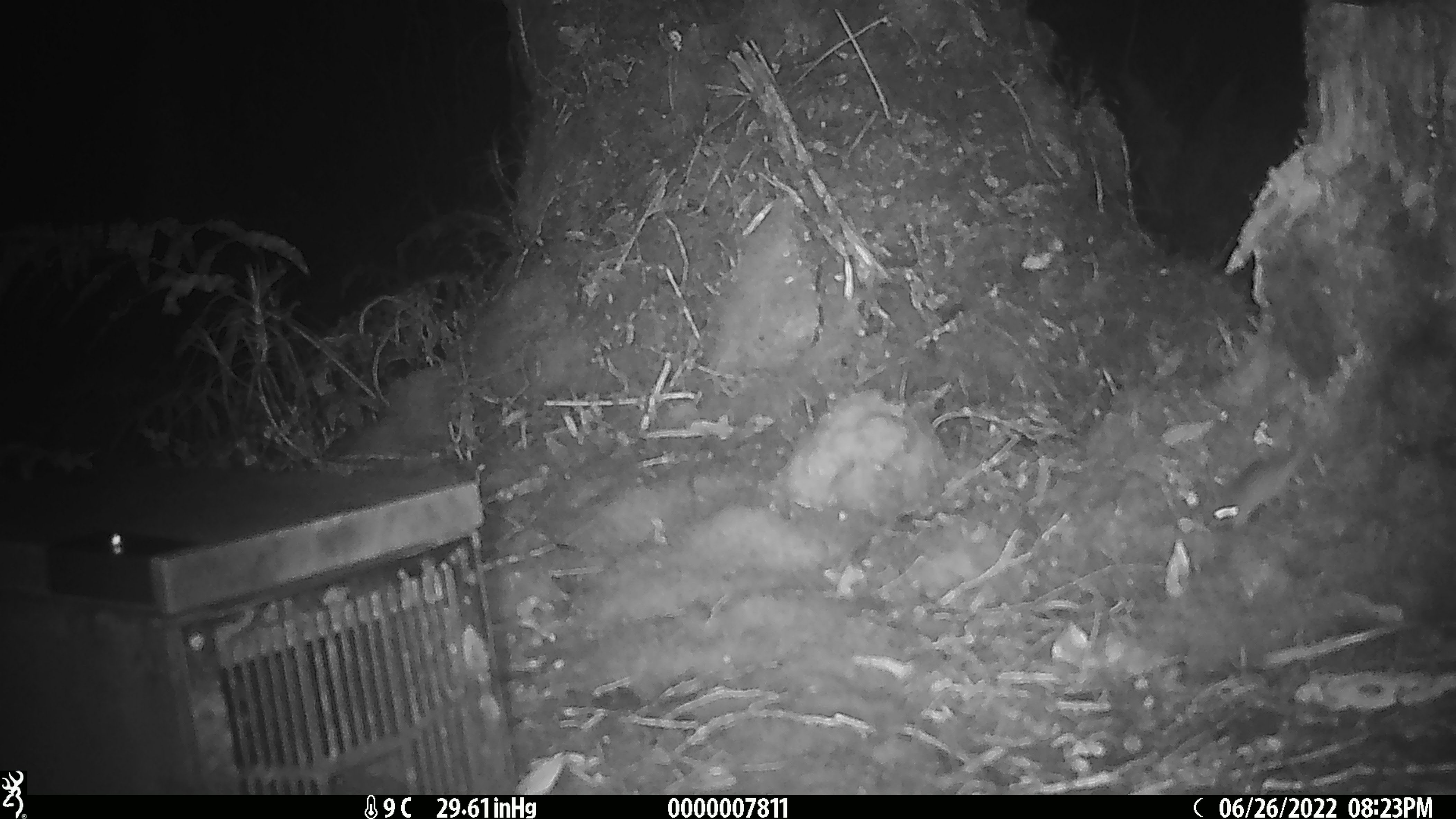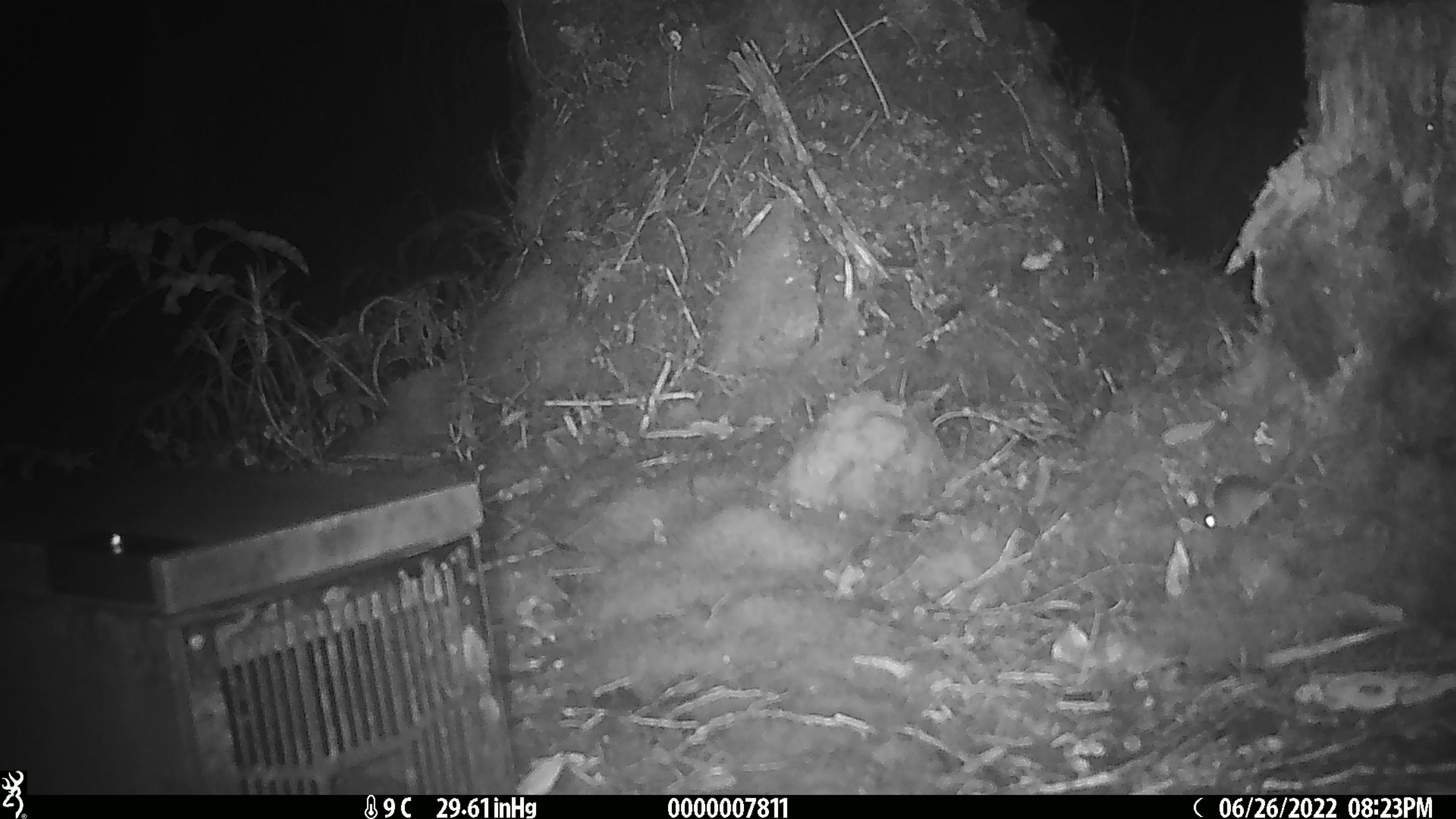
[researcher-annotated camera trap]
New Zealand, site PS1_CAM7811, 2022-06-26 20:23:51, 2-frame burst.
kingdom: Animalia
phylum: Chordata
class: Mammalia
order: Rodentia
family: Muridae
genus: Mus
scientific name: Mus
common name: mouse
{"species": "mouse (Mus)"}